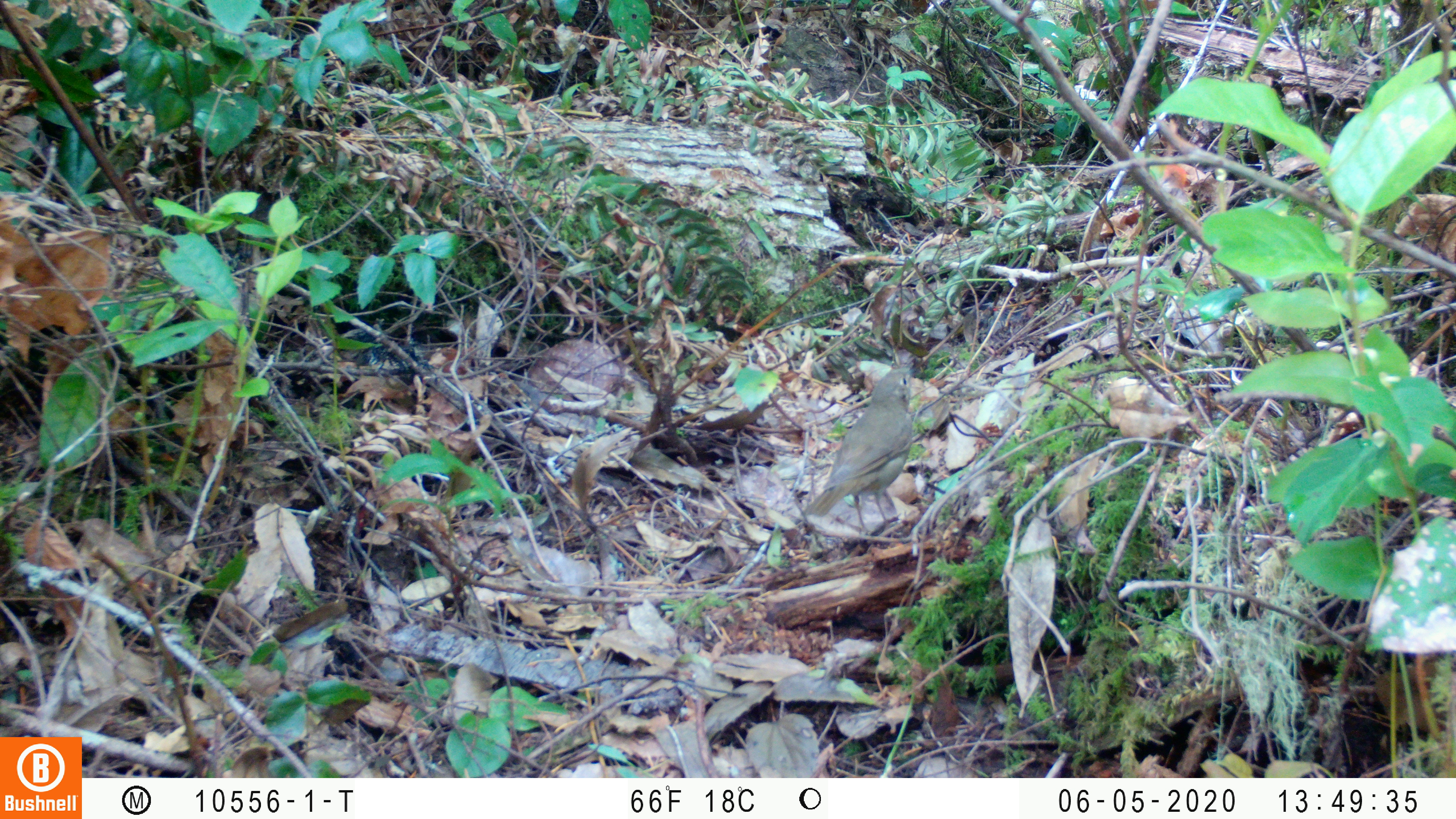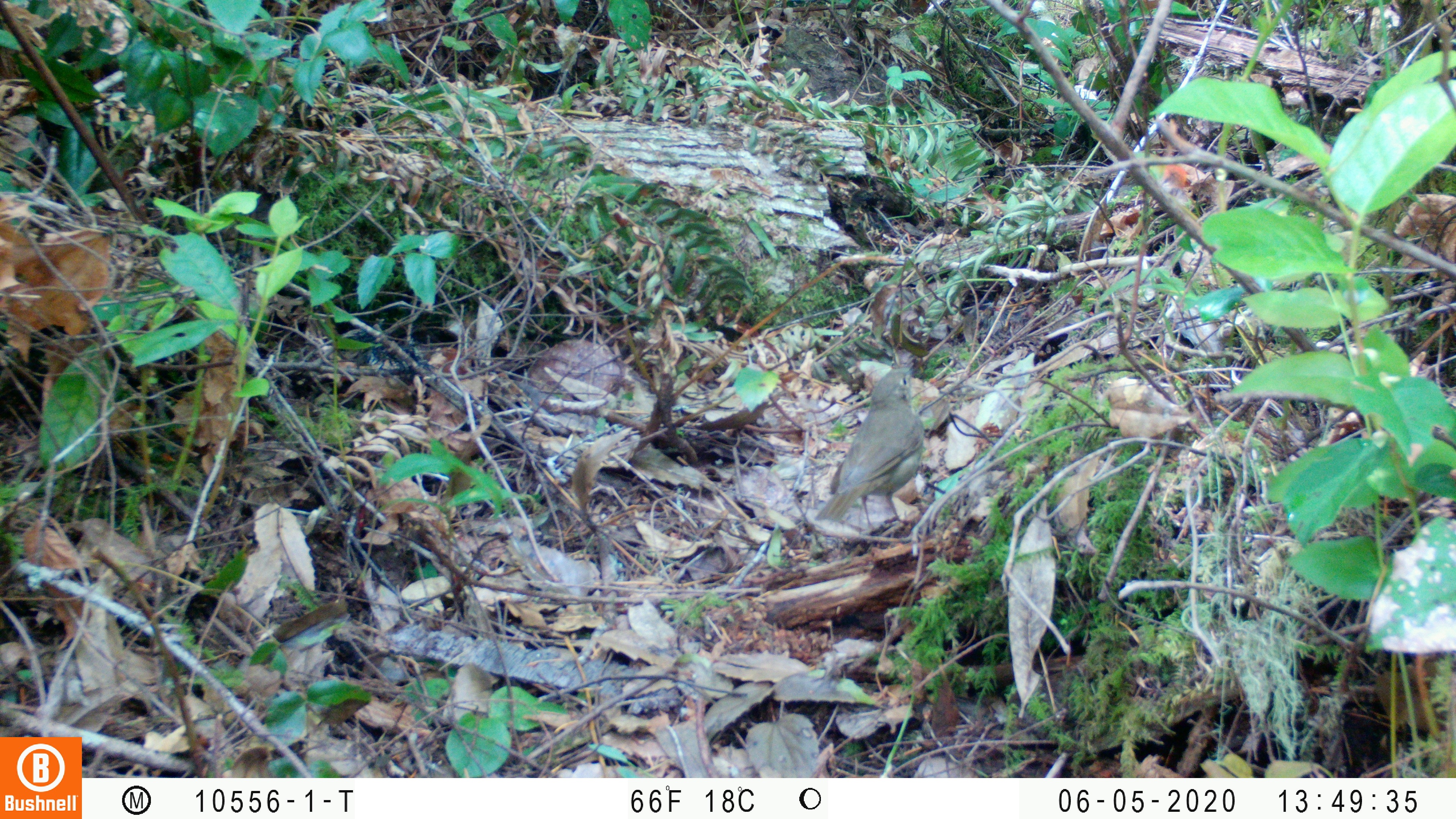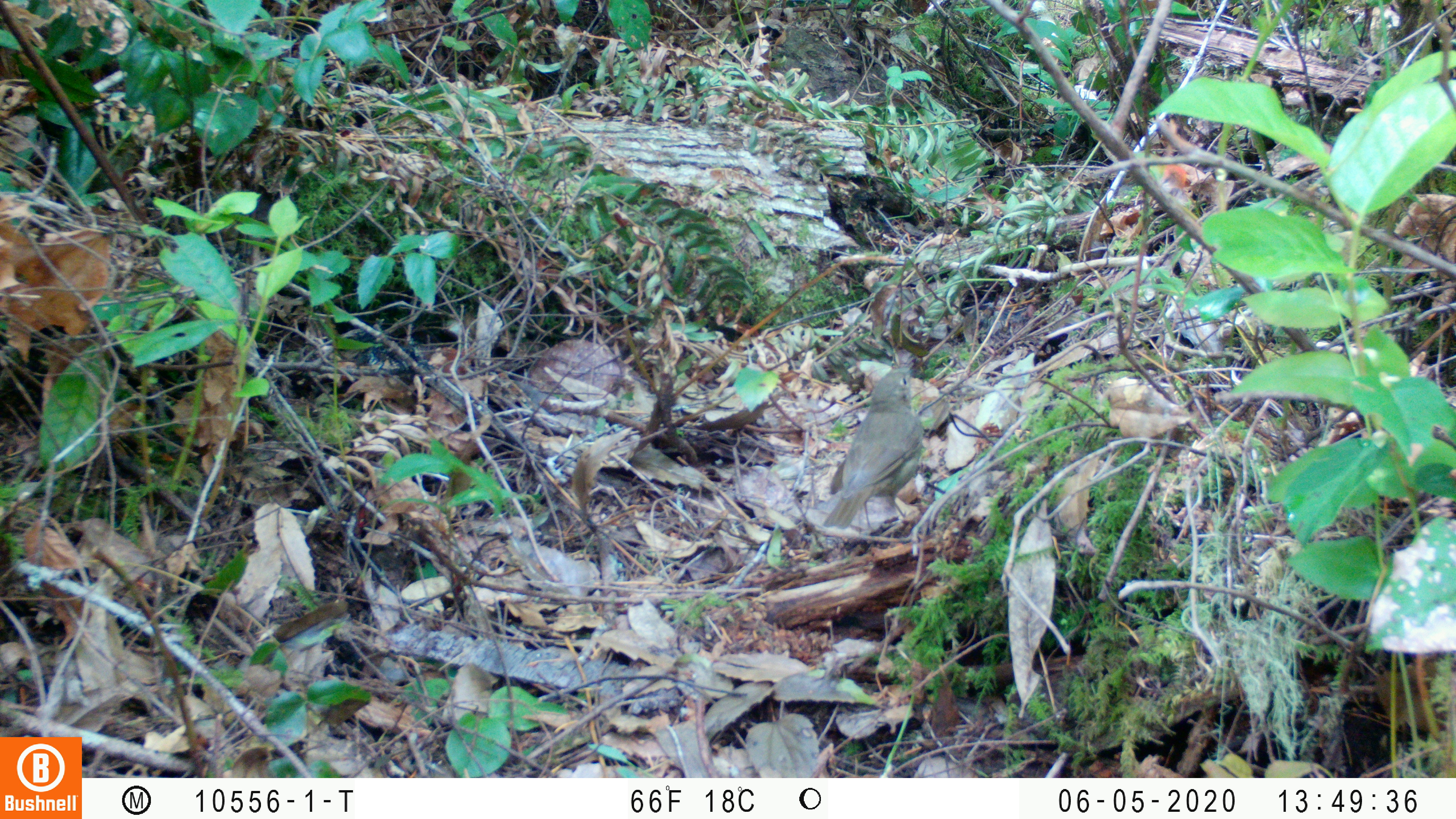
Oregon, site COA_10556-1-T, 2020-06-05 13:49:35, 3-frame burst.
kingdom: Animalia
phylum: Chordata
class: Aves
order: Passeriformes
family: Turdidae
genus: Catharus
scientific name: Catharus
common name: brown thrushes and nightingale-thrushes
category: catharus species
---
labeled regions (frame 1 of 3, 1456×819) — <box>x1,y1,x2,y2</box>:
catharus species: <box>805,365,915,530</box>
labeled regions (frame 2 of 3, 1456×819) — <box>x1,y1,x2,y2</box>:
catharus species: <box>816,367,928,531</box>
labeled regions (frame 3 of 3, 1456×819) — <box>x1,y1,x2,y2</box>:
catharus species: <box>824,366,925,530</box>